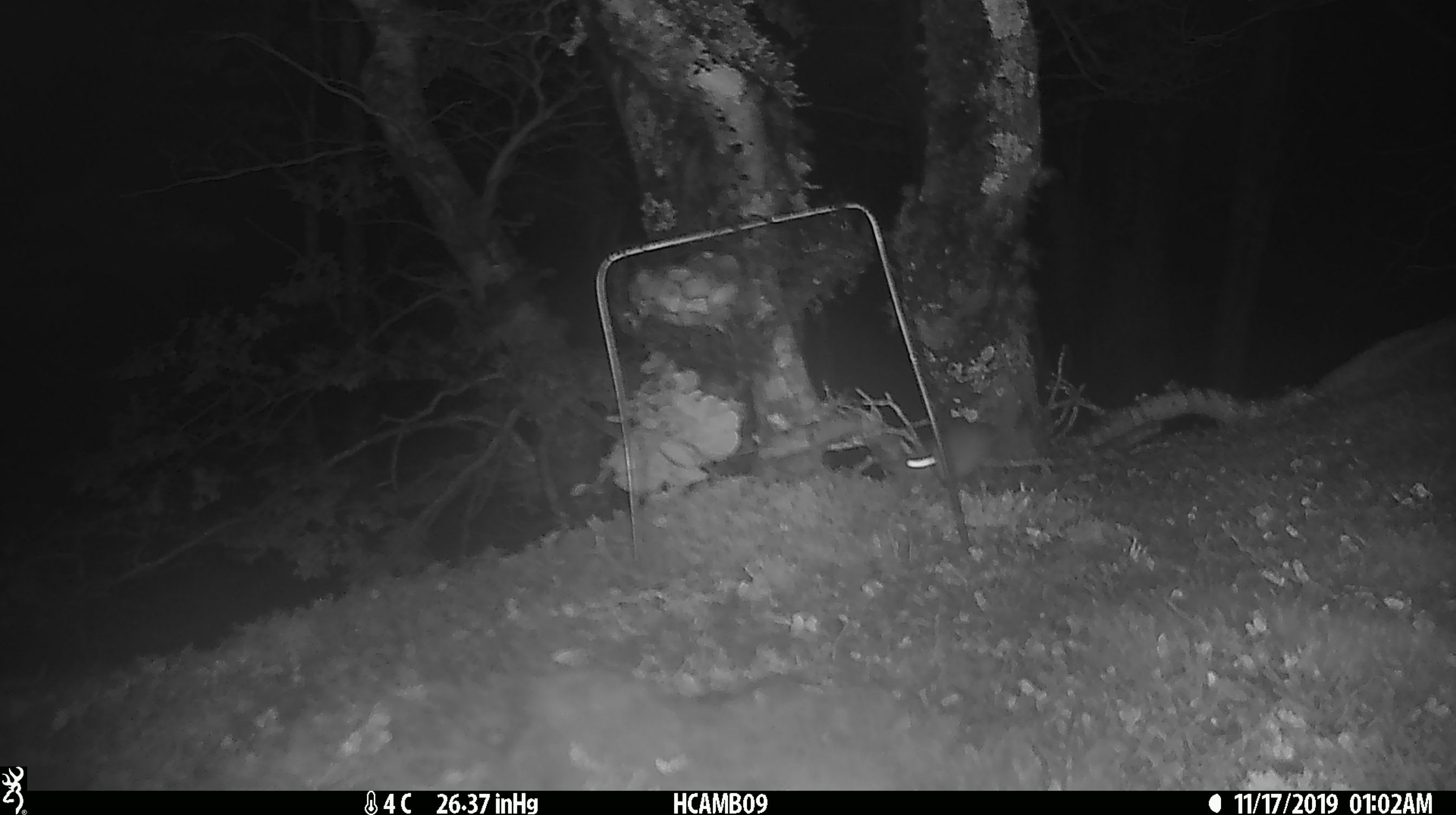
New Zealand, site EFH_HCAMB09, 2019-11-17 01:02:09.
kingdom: Animalia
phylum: Chordata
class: Mammalia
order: Rodentia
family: Muridae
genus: Mus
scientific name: Mus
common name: mouse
Mouse (Mus).